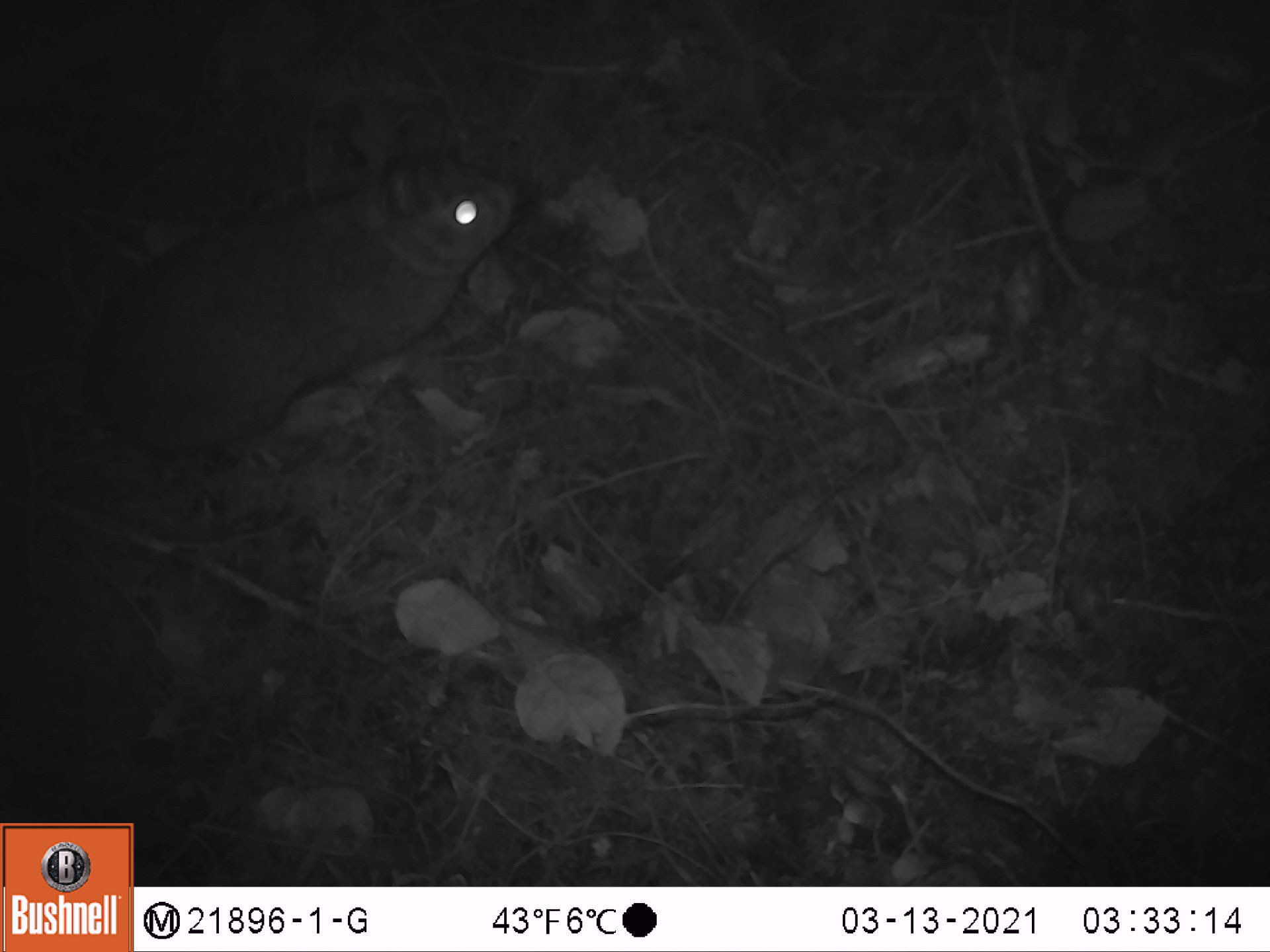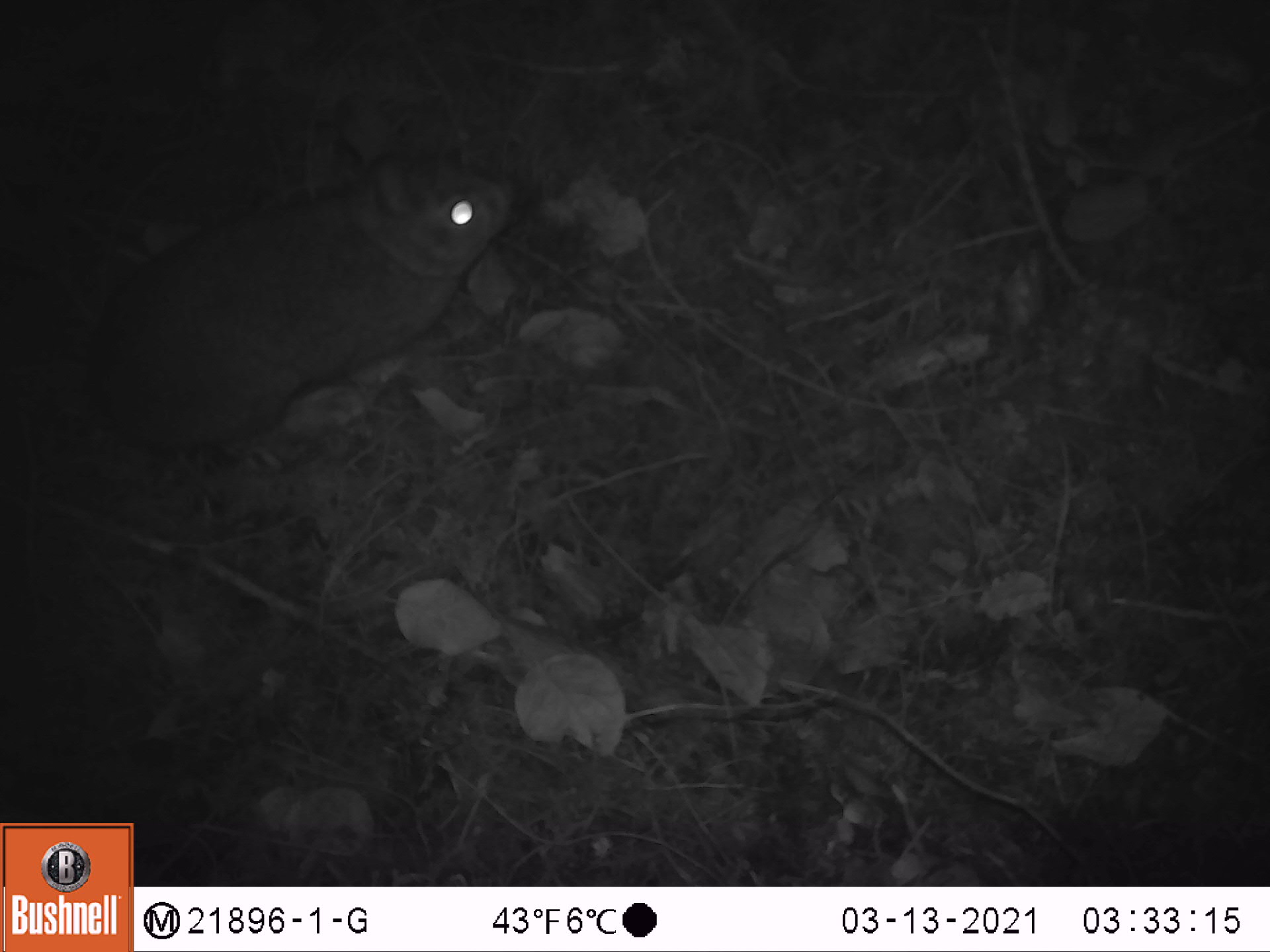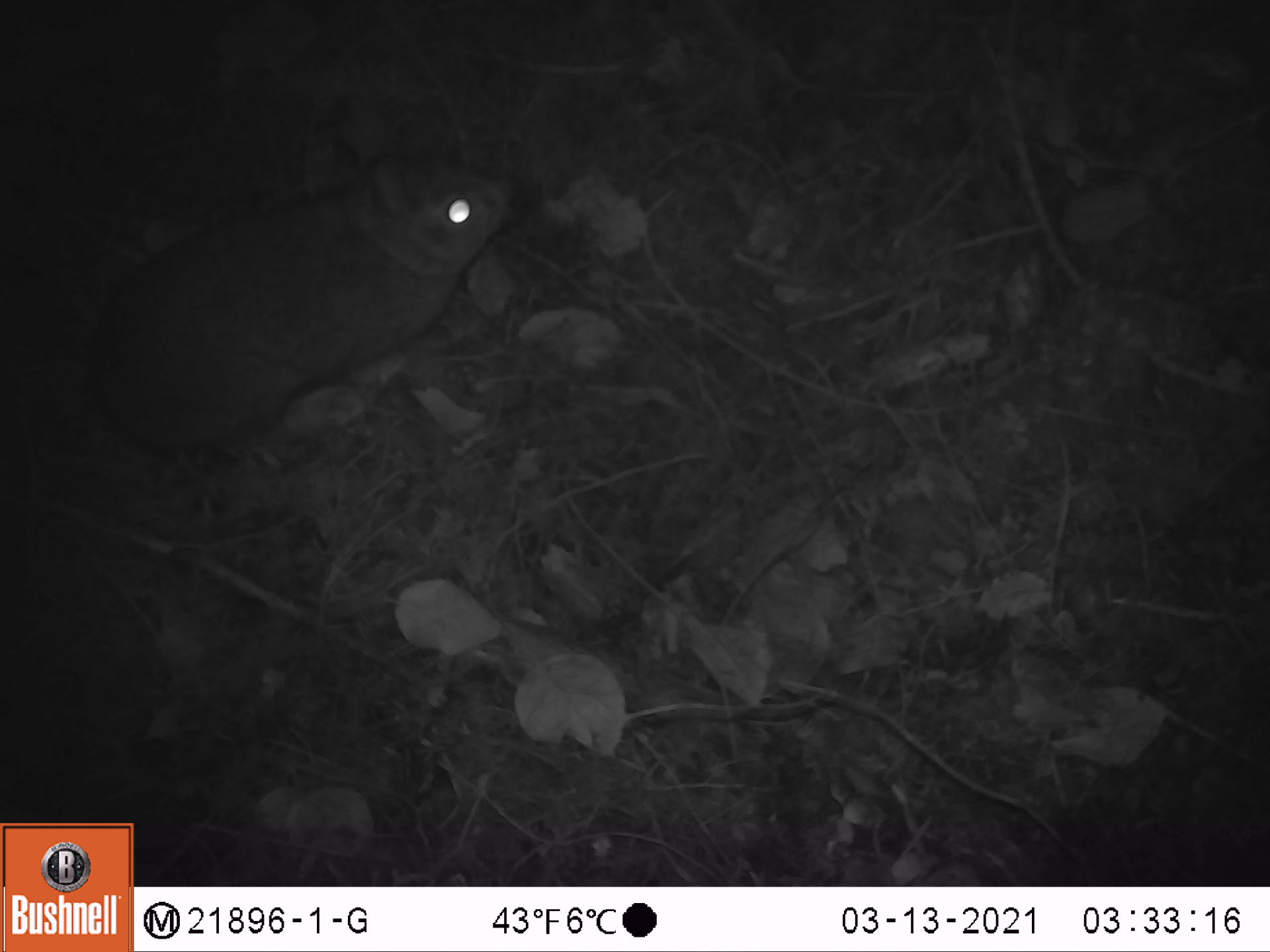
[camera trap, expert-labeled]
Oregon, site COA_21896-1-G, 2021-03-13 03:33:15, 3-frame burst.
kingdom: Animalia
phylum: Chordata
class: Mammalia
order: Lagomorpha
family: Leporidae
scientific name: Leporidae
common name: hares and rabbits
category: leporidae family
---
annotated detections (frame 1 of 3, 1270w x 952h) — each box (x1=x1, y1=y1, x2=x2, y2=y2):
leporidae family: (x1=80, y1=92, x2=533, y2=450)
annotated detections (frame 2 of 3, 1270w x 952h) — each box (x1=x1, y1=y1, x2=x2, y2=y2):
leporidae family: (x1=67, y1=81, x2=531, y2=458)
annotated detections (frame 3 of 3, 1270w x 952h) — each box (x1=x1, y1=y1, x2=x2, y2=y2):
leporidae family: (x1=64, y1=81, x2=519, y2=464)